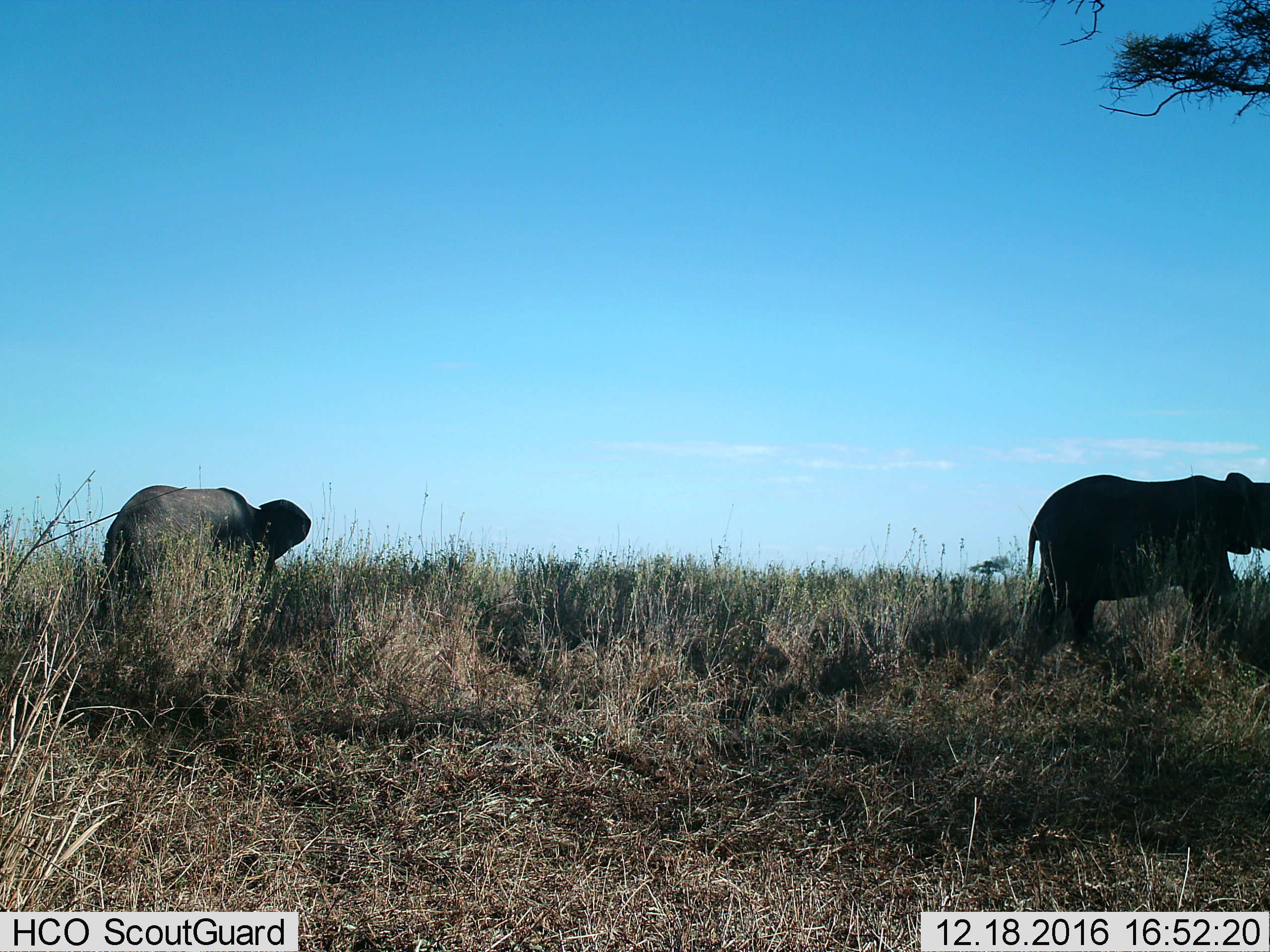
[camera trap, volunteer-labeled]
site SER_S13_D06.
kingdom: Animalia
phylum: Chordata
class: Mammalia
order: Proboscidea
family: Elephantidae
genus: Loxodonta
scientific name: Loxodonta africana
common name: african bush elephant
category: elephant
Elephant (african bush elephant) (Loxodonta africana), count 2. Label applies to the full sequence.